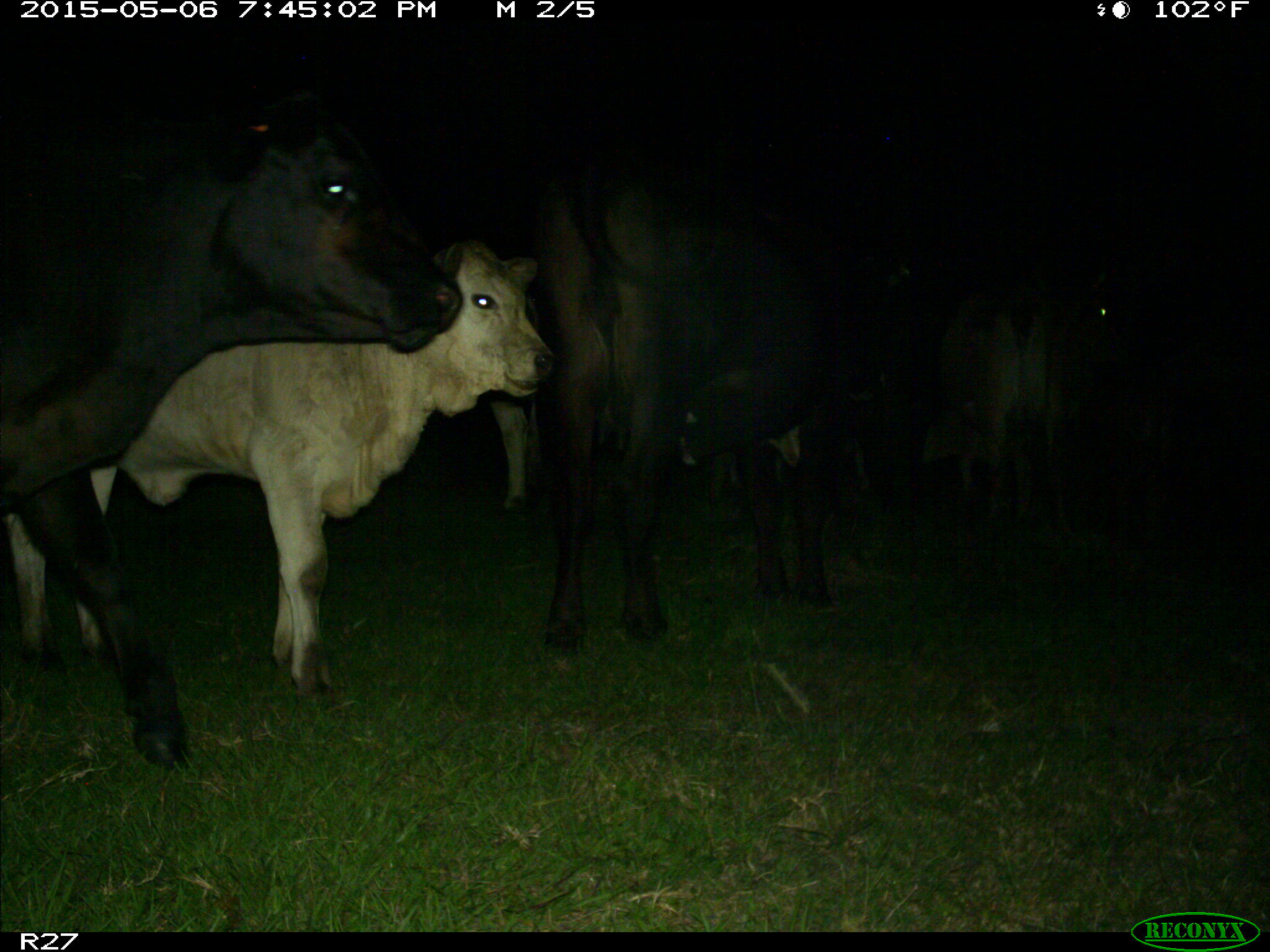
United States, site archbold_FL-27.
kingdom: Animalia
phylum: Chordata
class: Mammalia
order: Artiodactyla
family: Bovidae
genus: Bos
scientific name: Bos taurus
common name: domestic cow